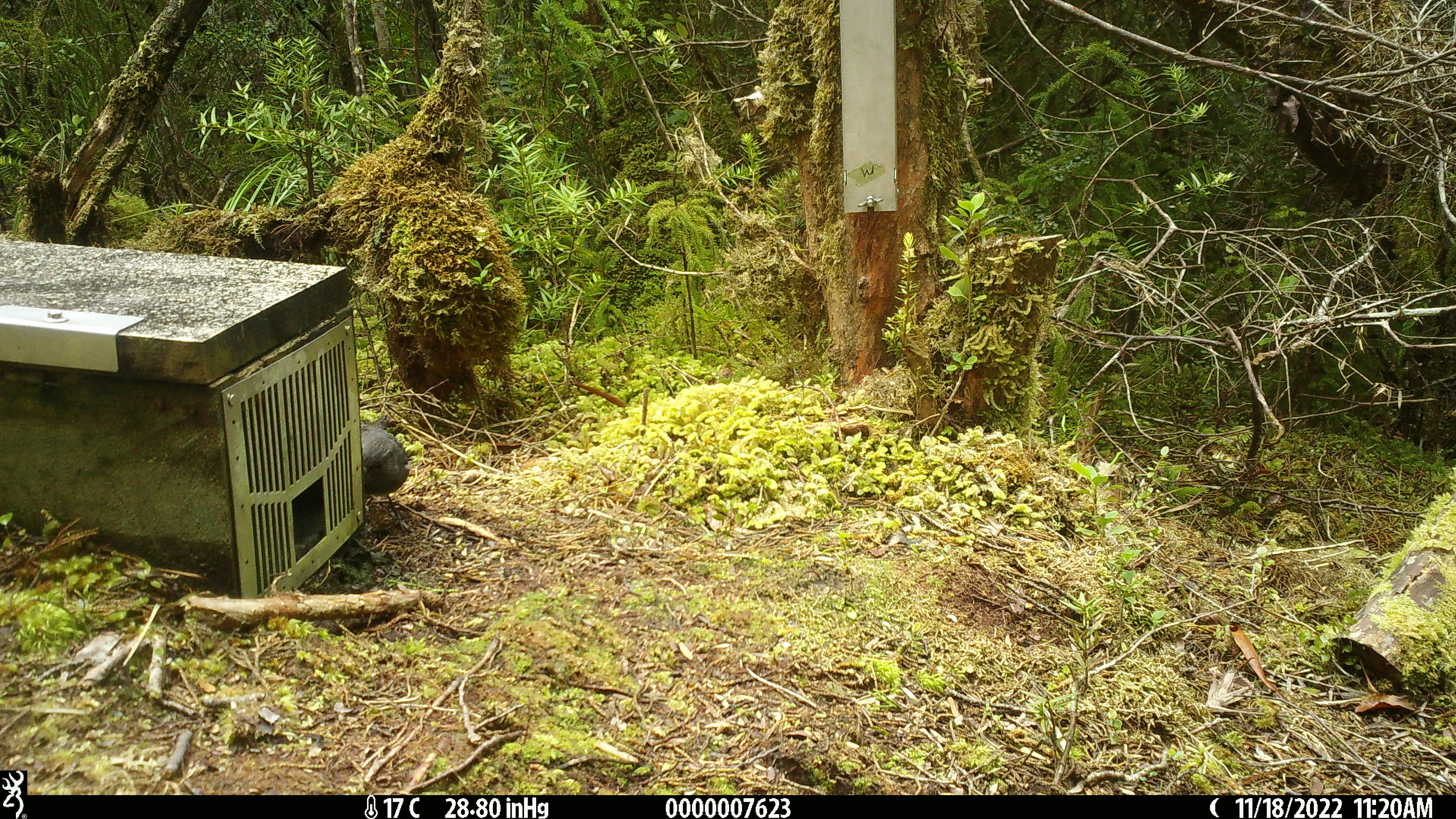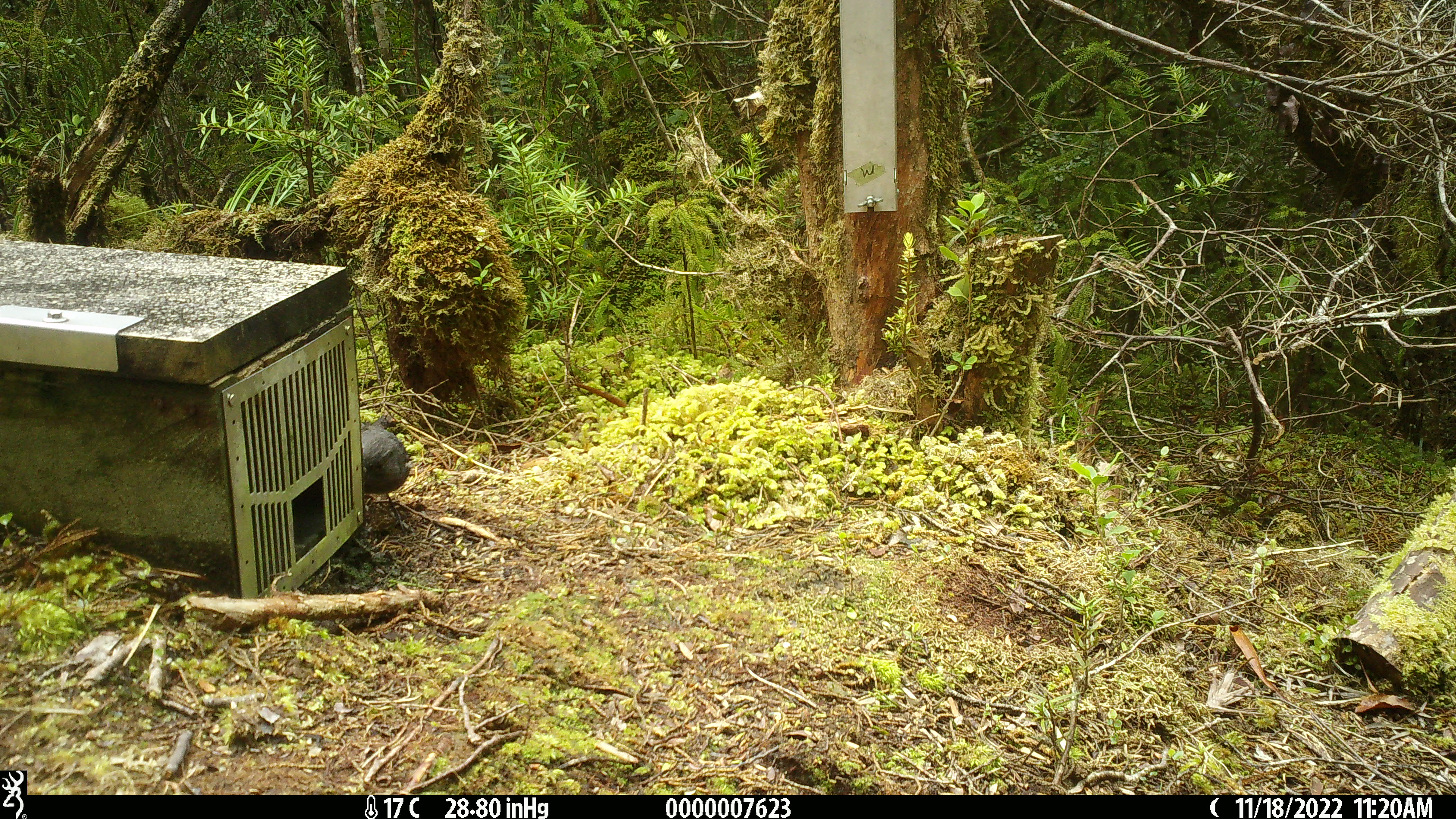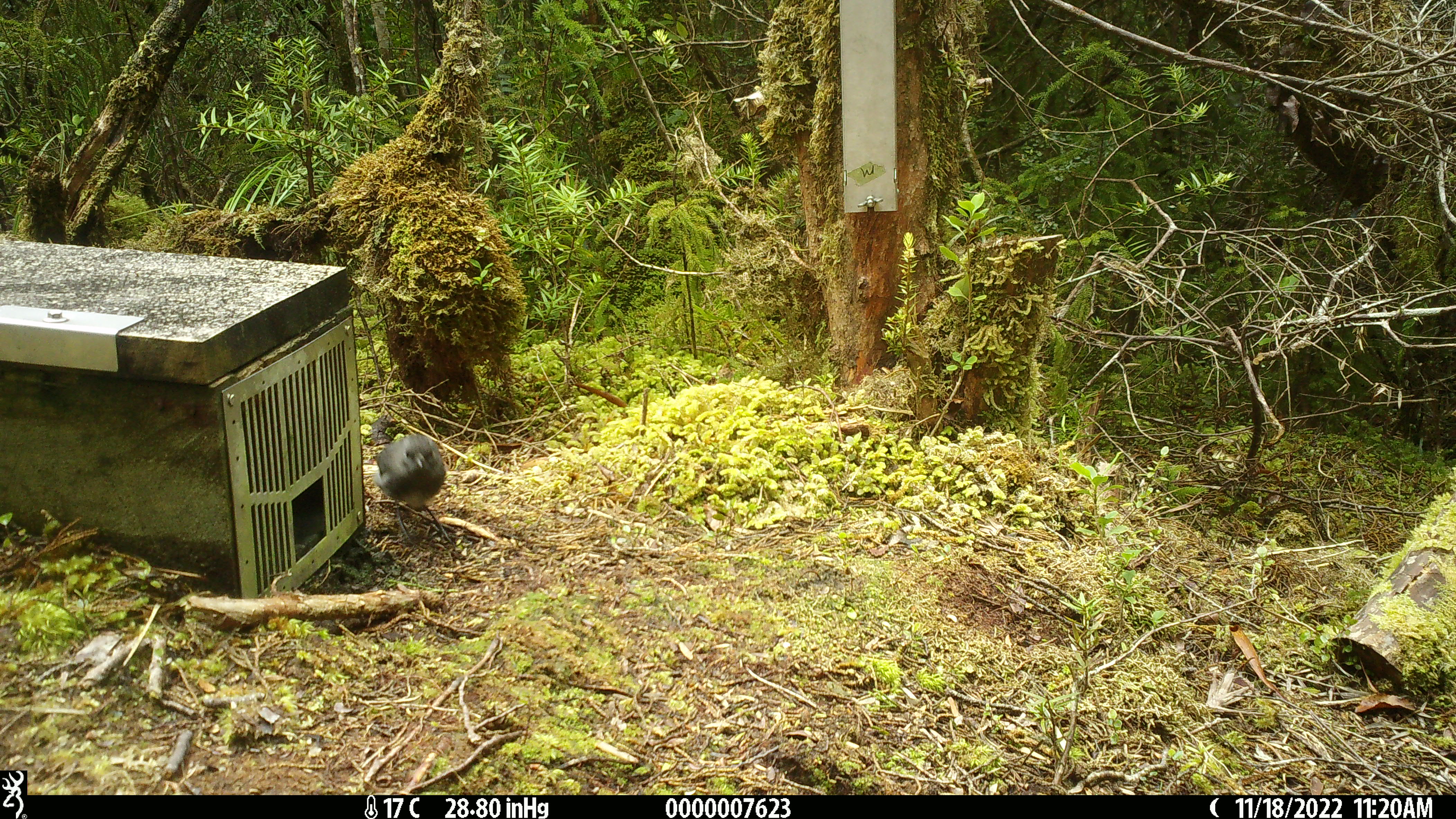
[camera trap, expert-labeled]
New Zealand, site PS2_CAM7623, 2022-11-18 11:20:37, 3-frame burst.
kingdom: Animalia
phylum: Chordata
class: Aves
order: Passeriformes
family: Petroicidae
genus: Petroica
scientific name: Petroica australis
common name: new zealand robin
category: robin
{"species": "robin (new zealand robin) (Petroica australis)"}